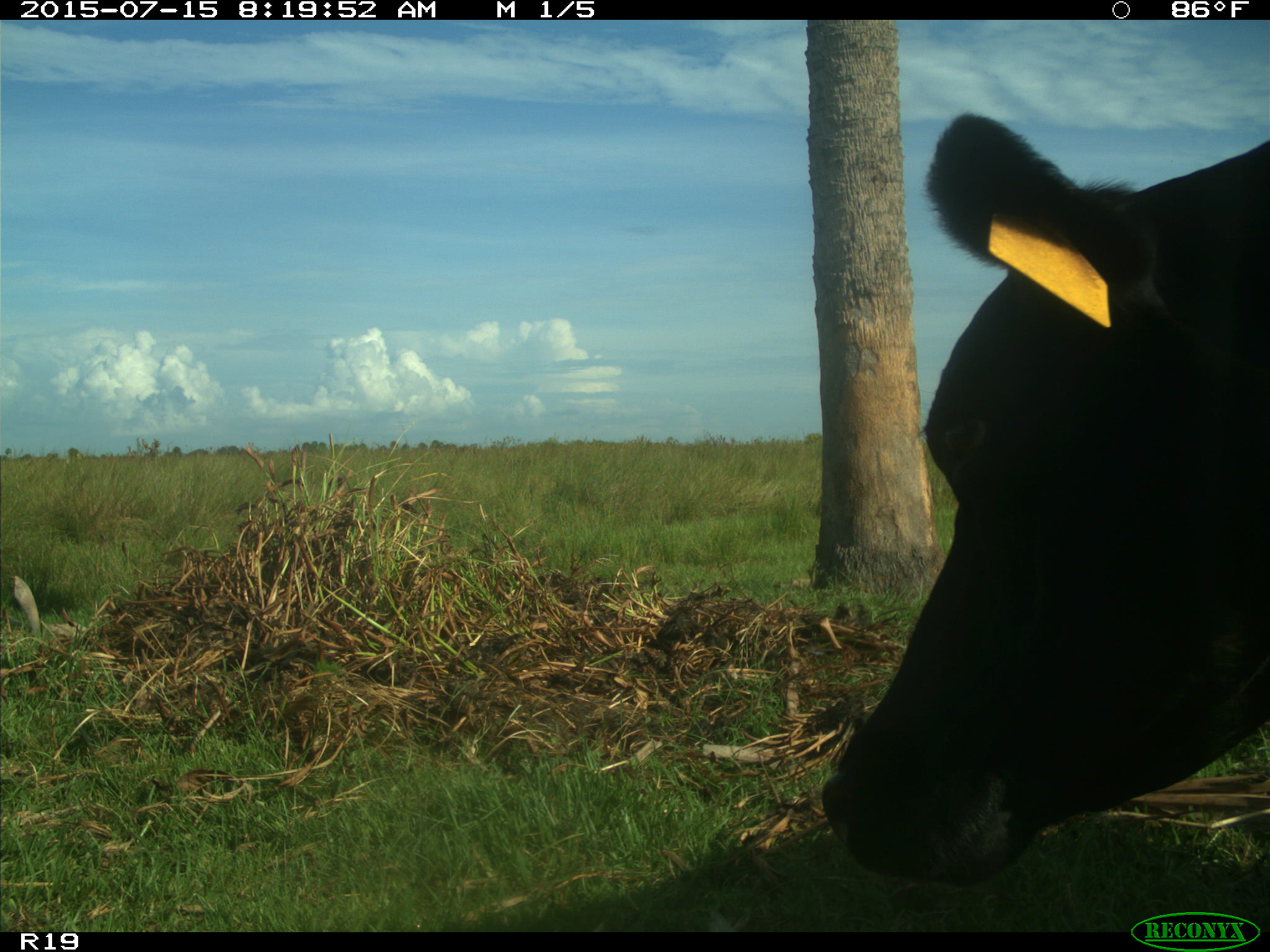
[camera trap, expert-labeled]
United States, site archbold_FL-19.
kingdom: Animalia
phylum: Chordata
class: Mammalia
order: Artiodactyla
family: Bovidae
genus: Bos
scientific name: Bos taurus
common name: domestic cow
Bos taurus (domestic cow).